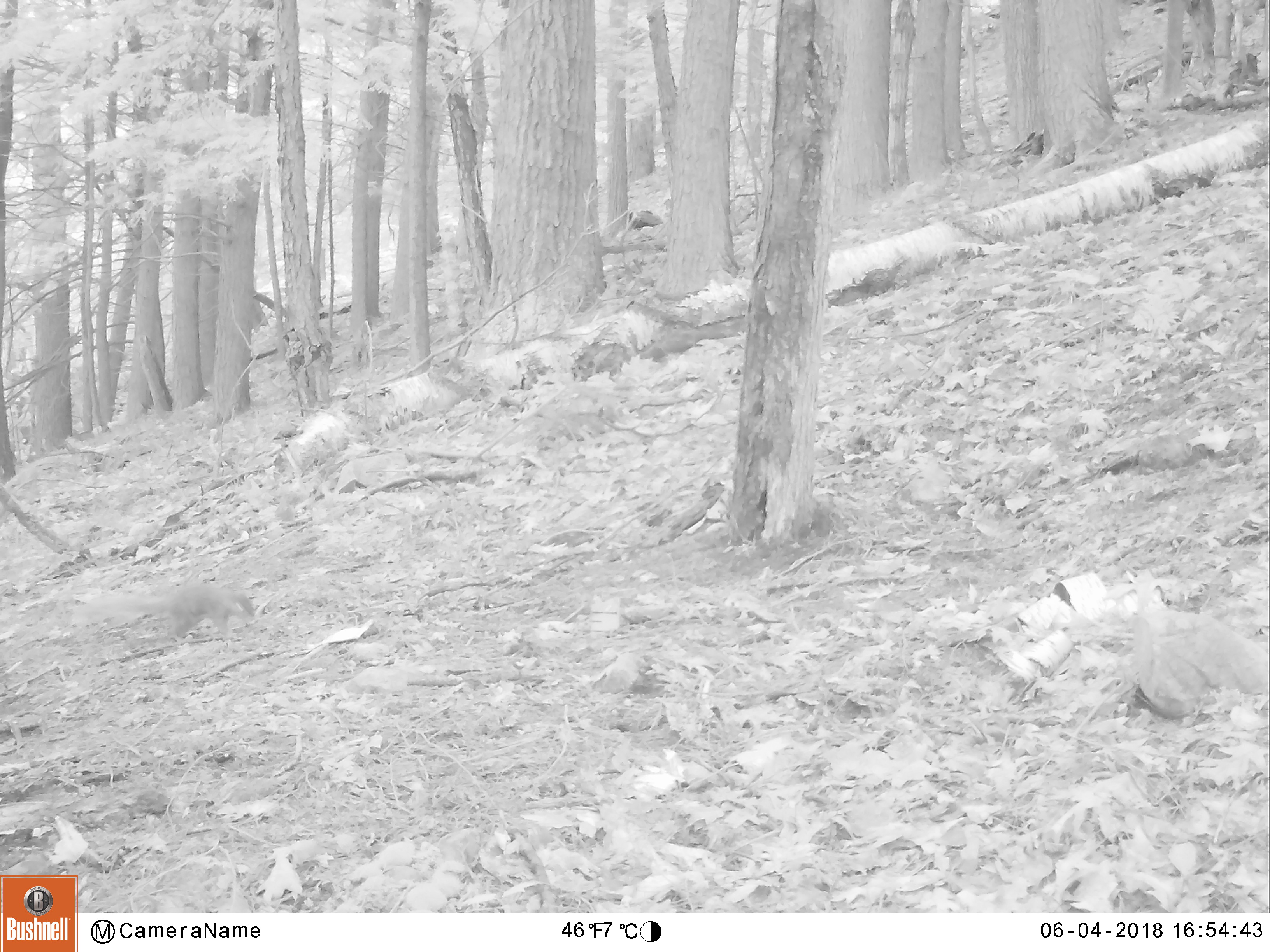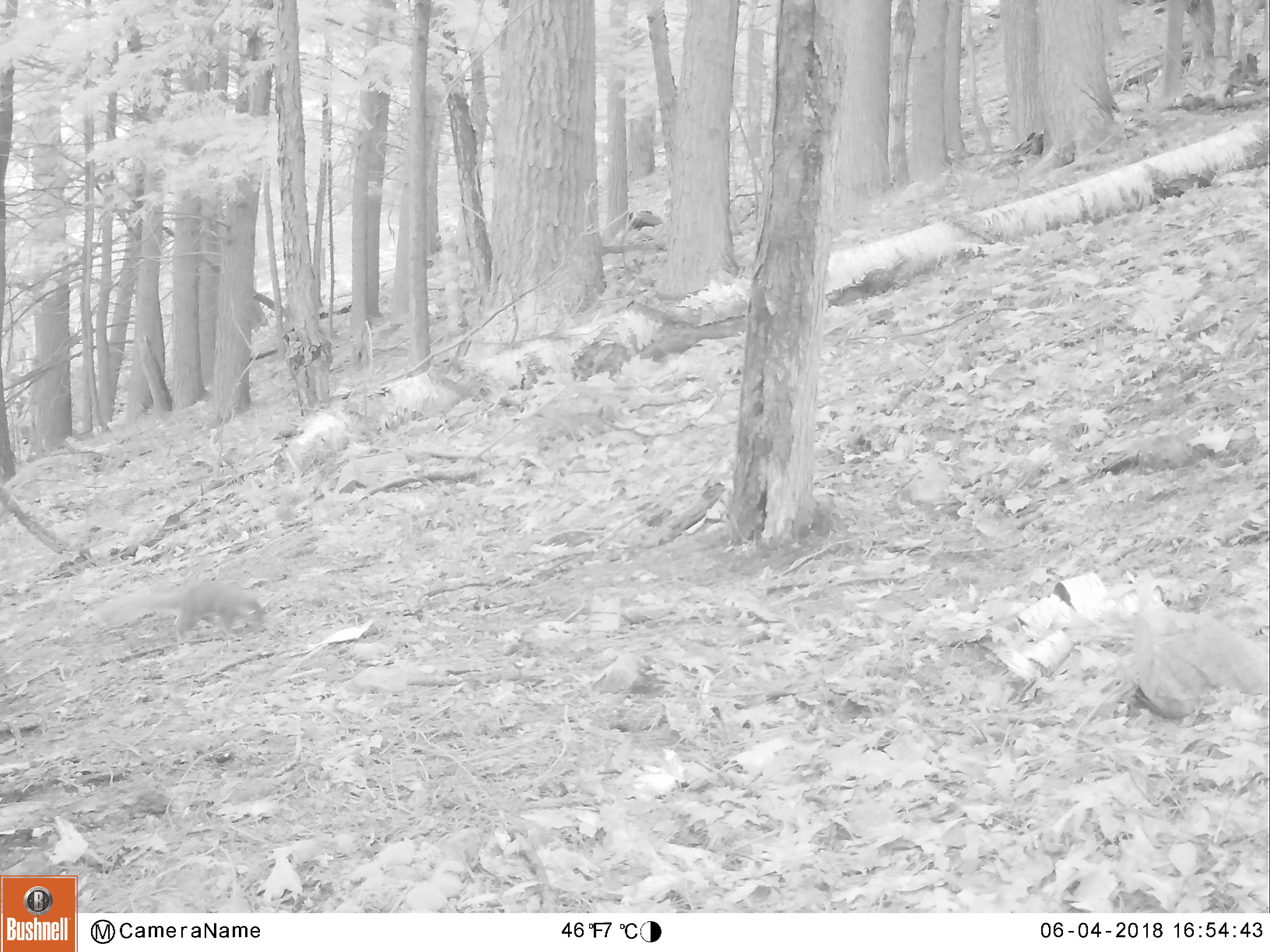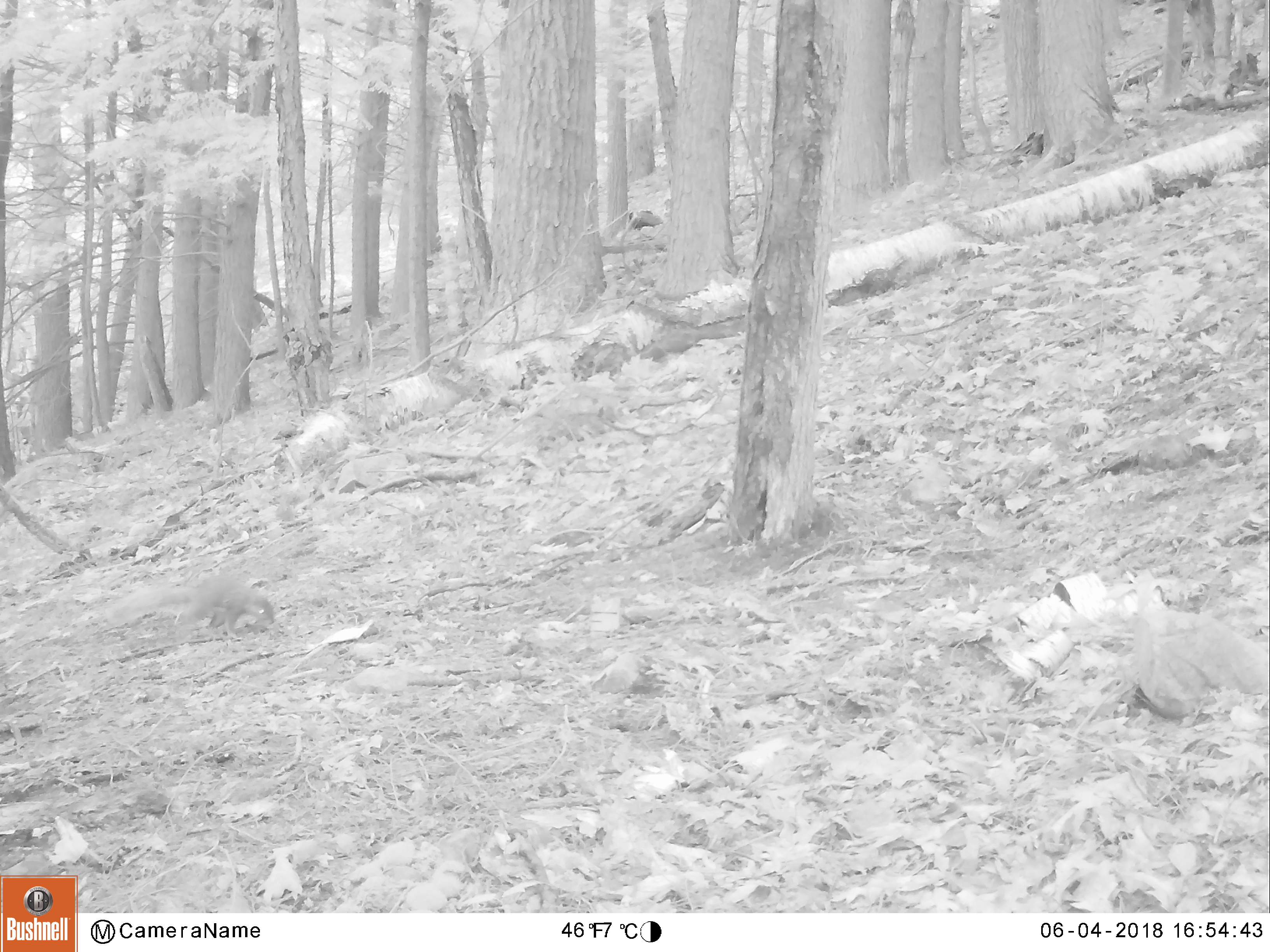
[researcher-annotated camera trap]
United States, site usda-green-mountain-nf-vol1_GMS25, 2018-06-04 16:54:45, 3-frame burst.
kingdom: Animalia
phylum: Chordata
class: Mammalia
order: Rodentia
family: Sciuridae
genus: Sciurus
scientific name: Sciurus carolinensis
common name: gray squirrel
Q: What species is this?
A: Gray squirrel (Sciurus carolinensis).